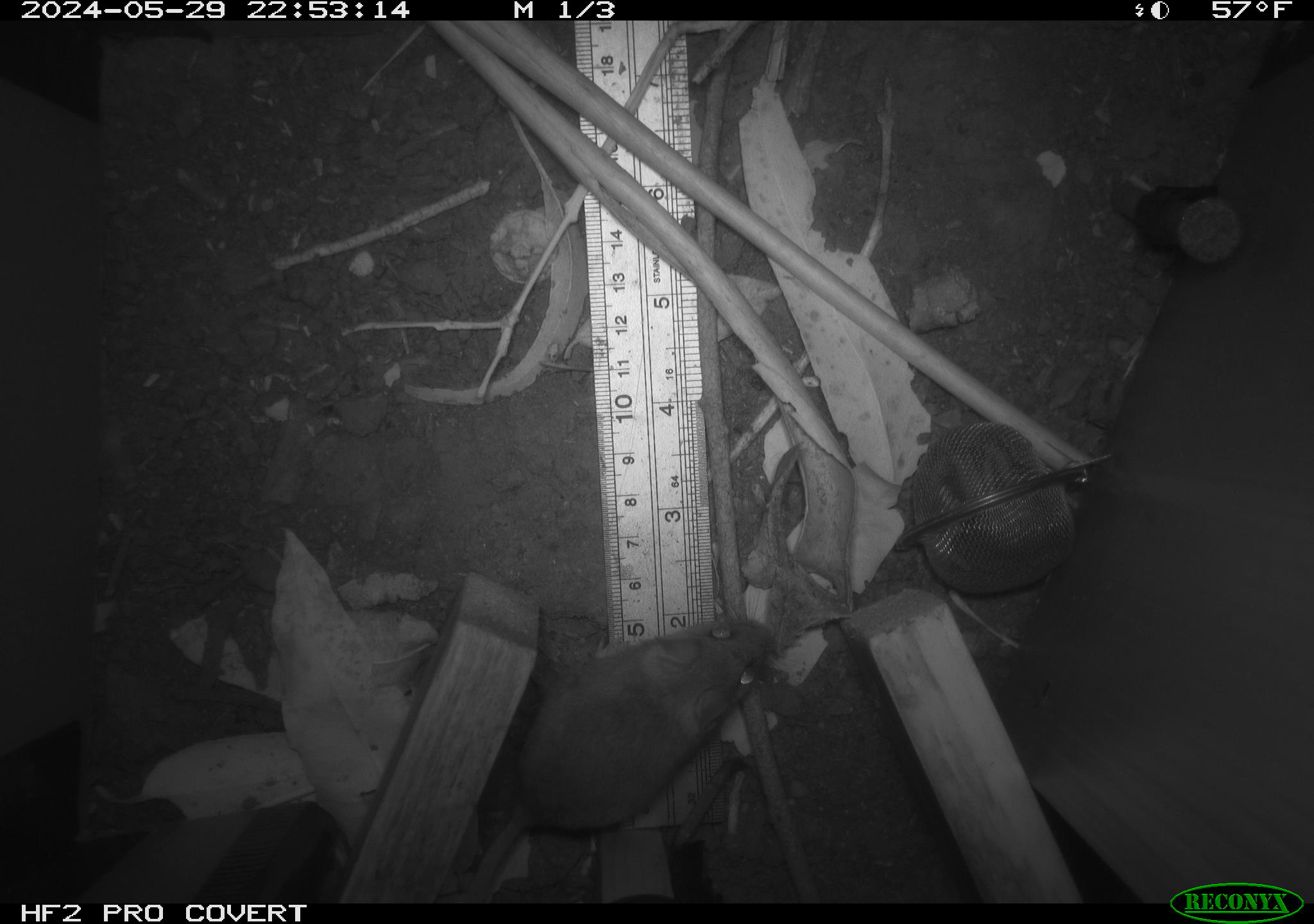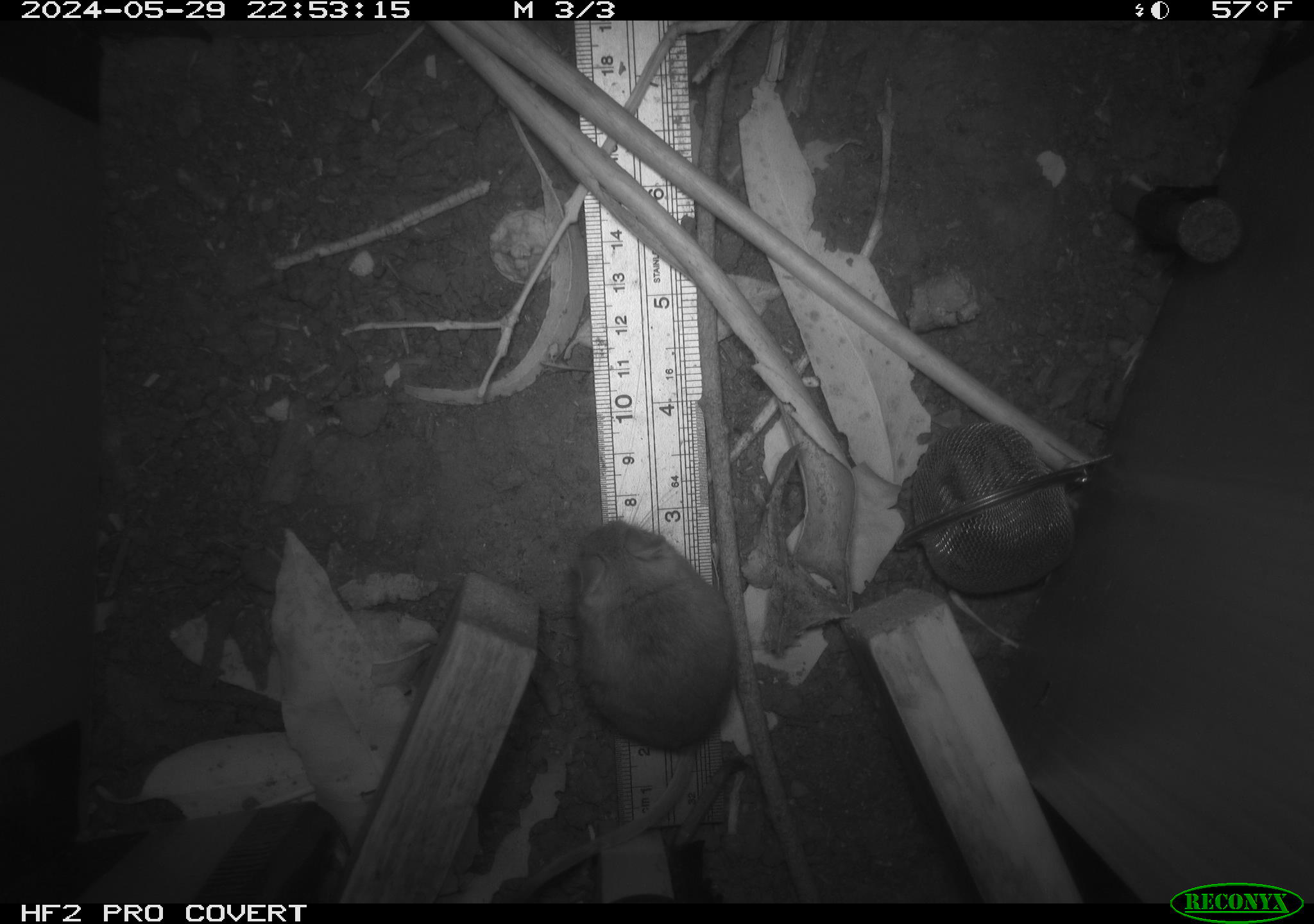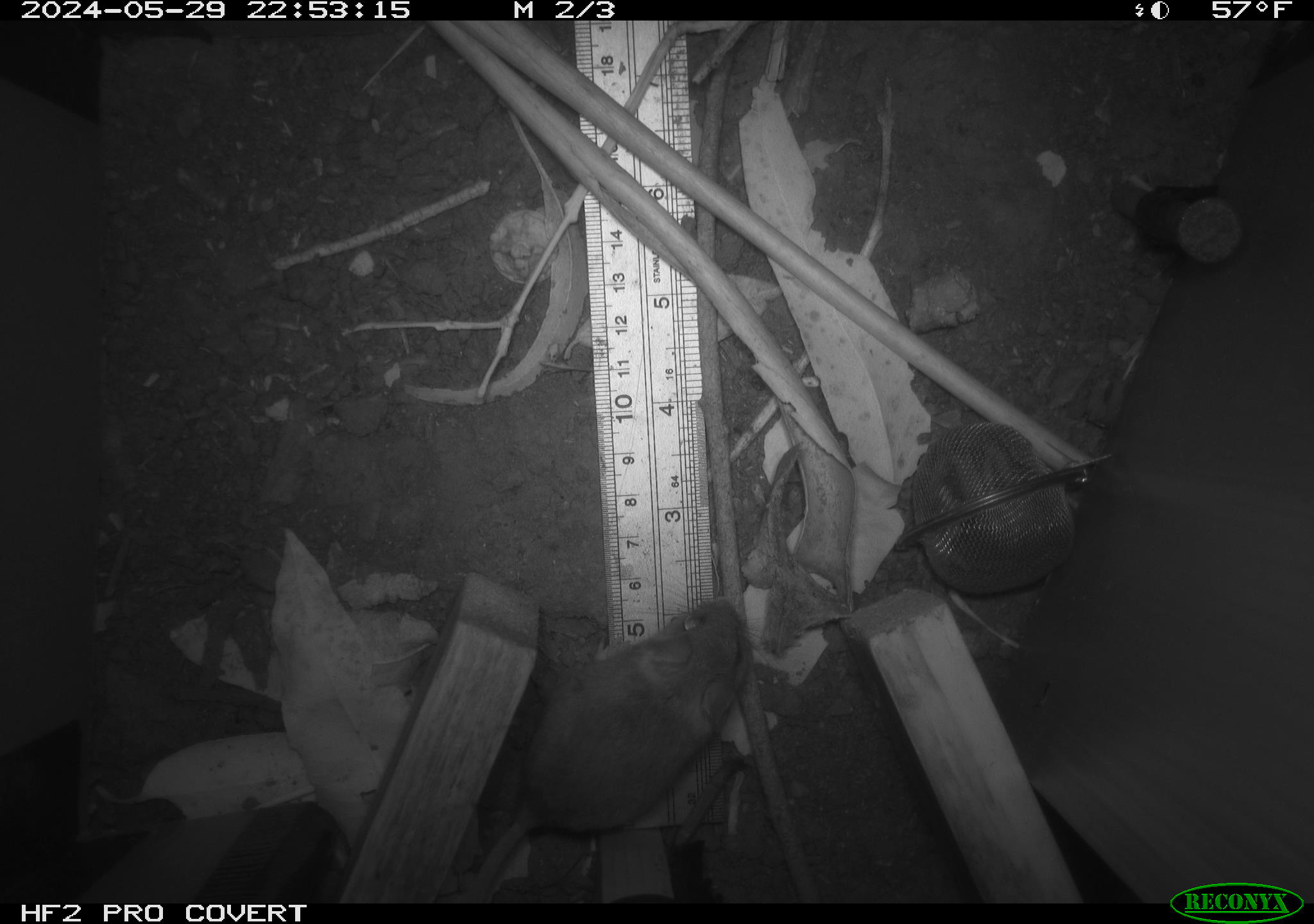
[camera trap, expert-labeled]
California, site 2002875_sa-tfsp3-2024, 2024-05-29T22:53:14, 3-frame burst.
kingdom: Animalia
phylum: Chordata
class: Mammalia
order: Rodentia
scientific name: Rodentia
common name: rodent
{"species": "rodent (Rodentia)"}